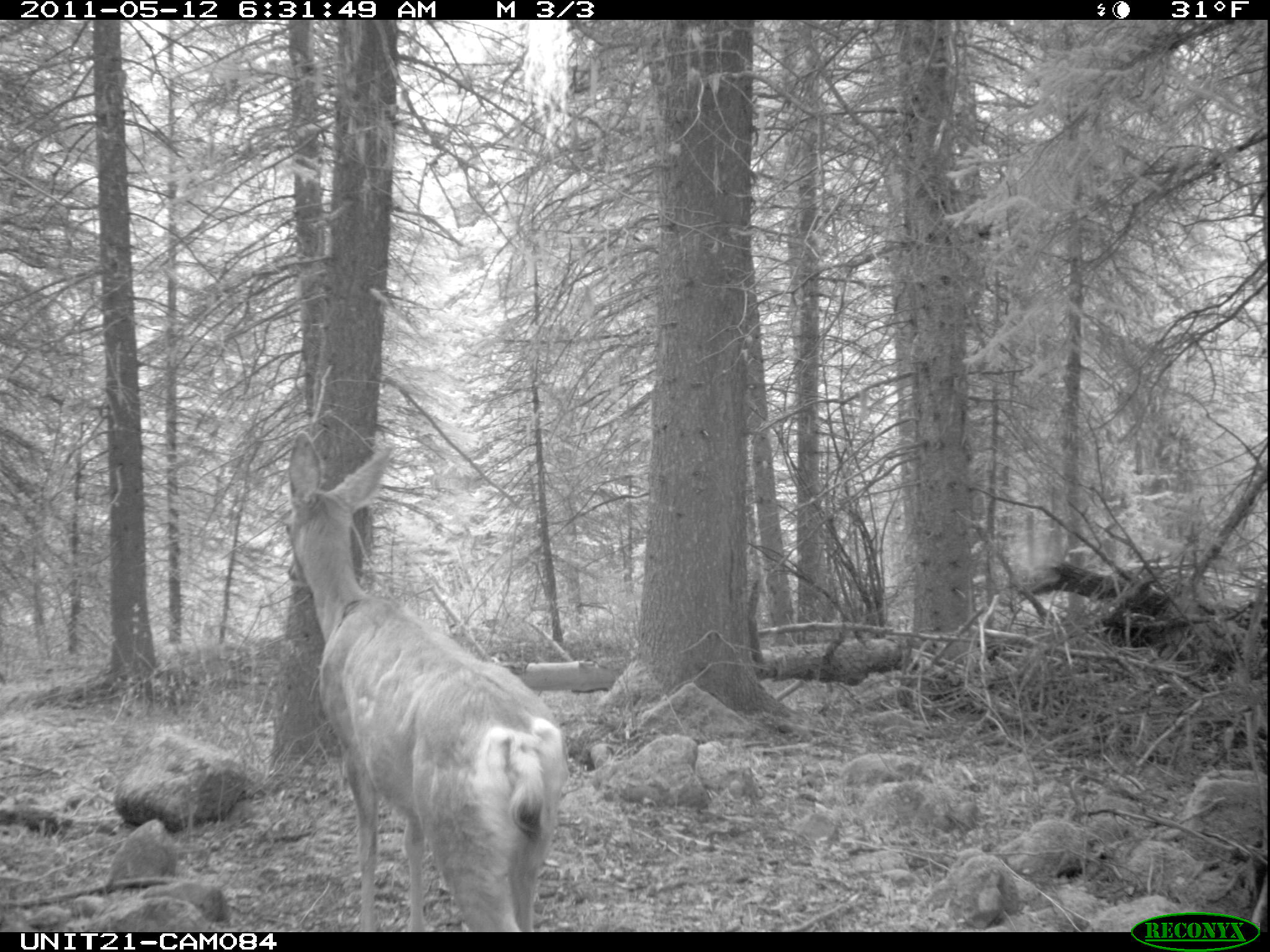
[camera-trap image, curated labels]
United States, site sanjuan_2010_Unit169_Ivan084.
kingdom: Animalia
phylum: Chordata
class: Mammalia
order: Artiodactyla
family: Cervidae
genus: Odocoileus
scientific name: Odocoileus hemionus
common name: mule deer